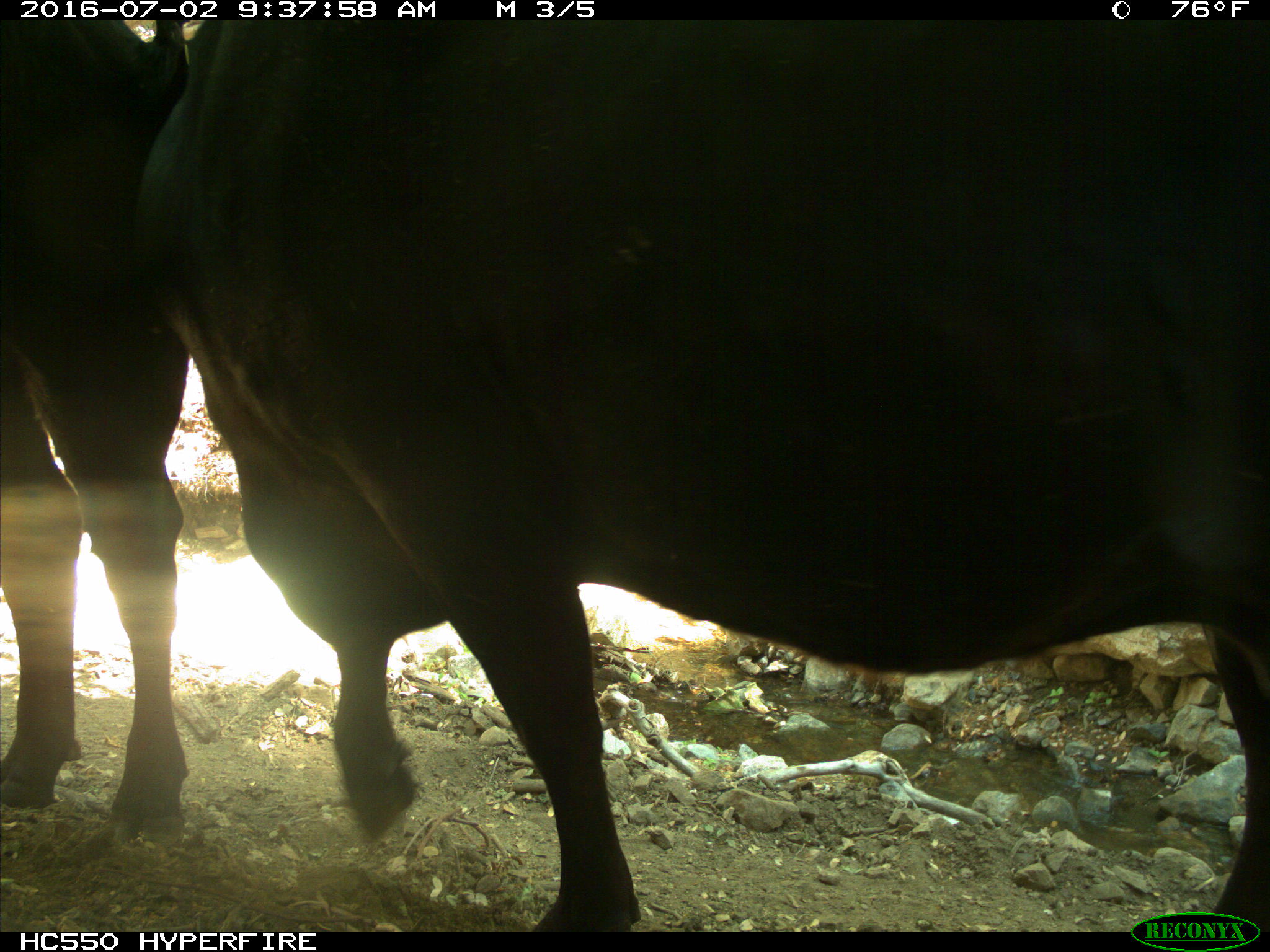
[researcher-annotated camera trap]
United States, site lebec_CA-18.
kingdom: Animalia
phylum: Chordata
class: Mammalia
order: Artiodactyla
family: Bovidae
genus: Bos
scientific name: Bos taurus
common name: domestic cow